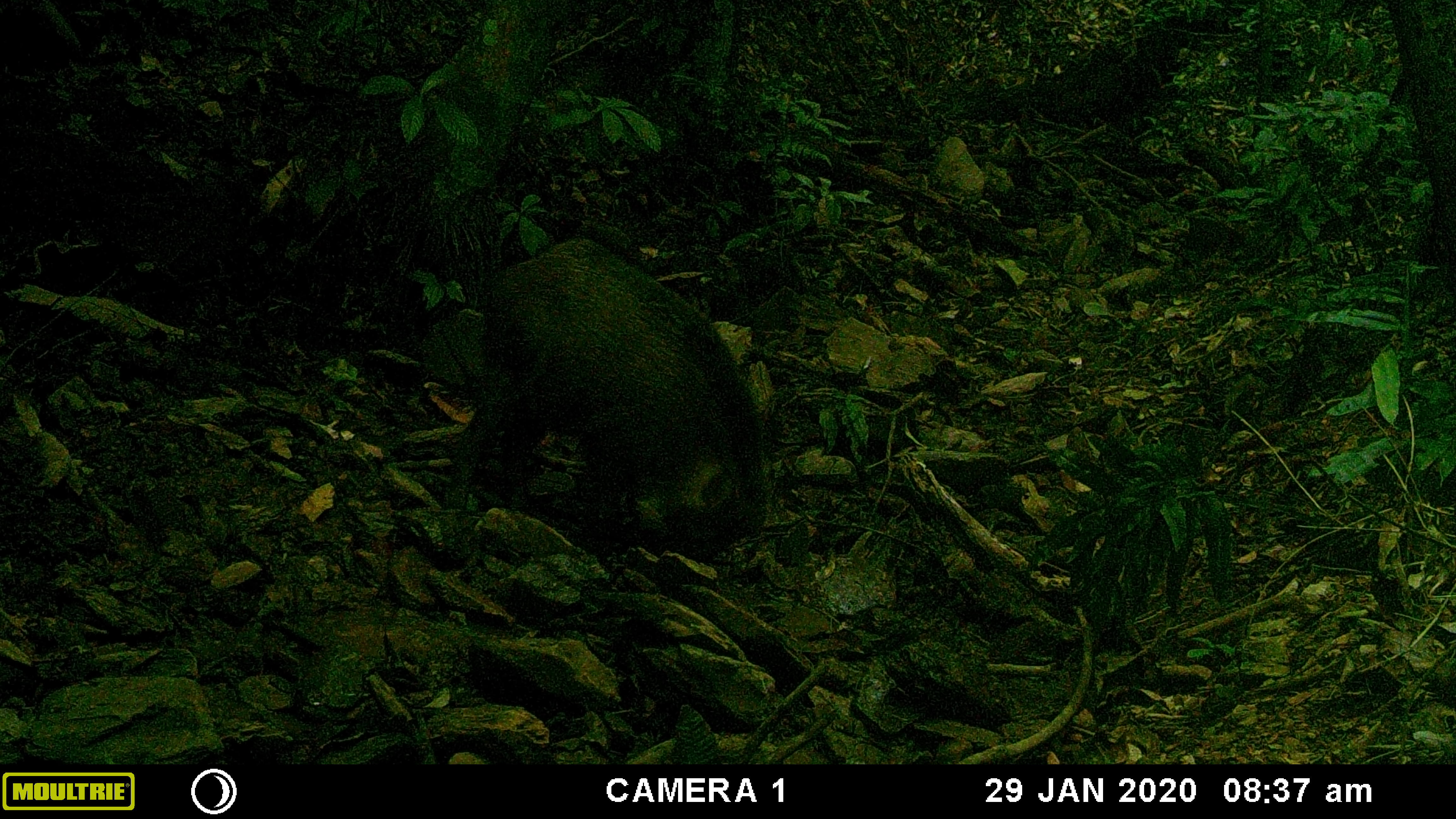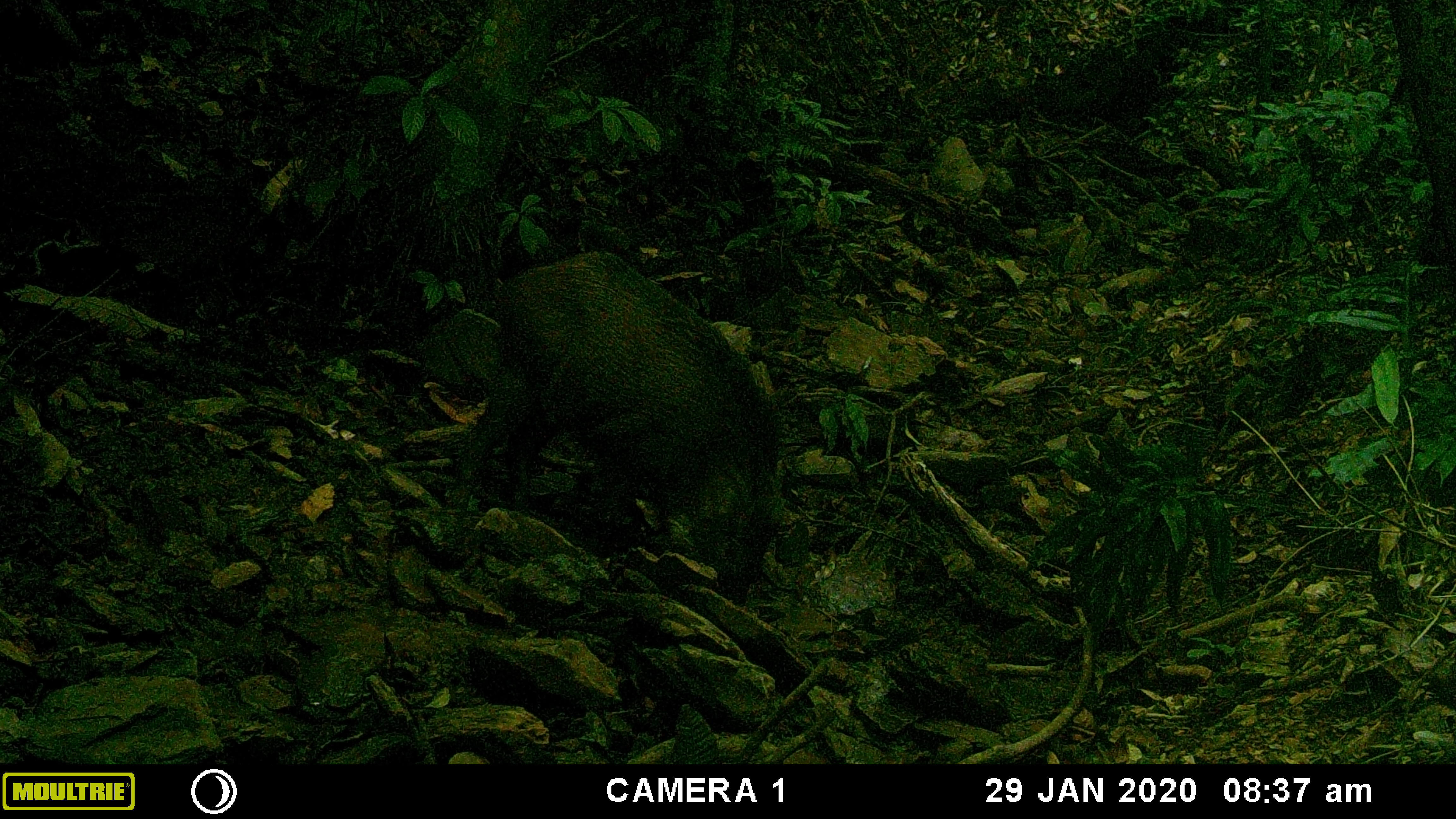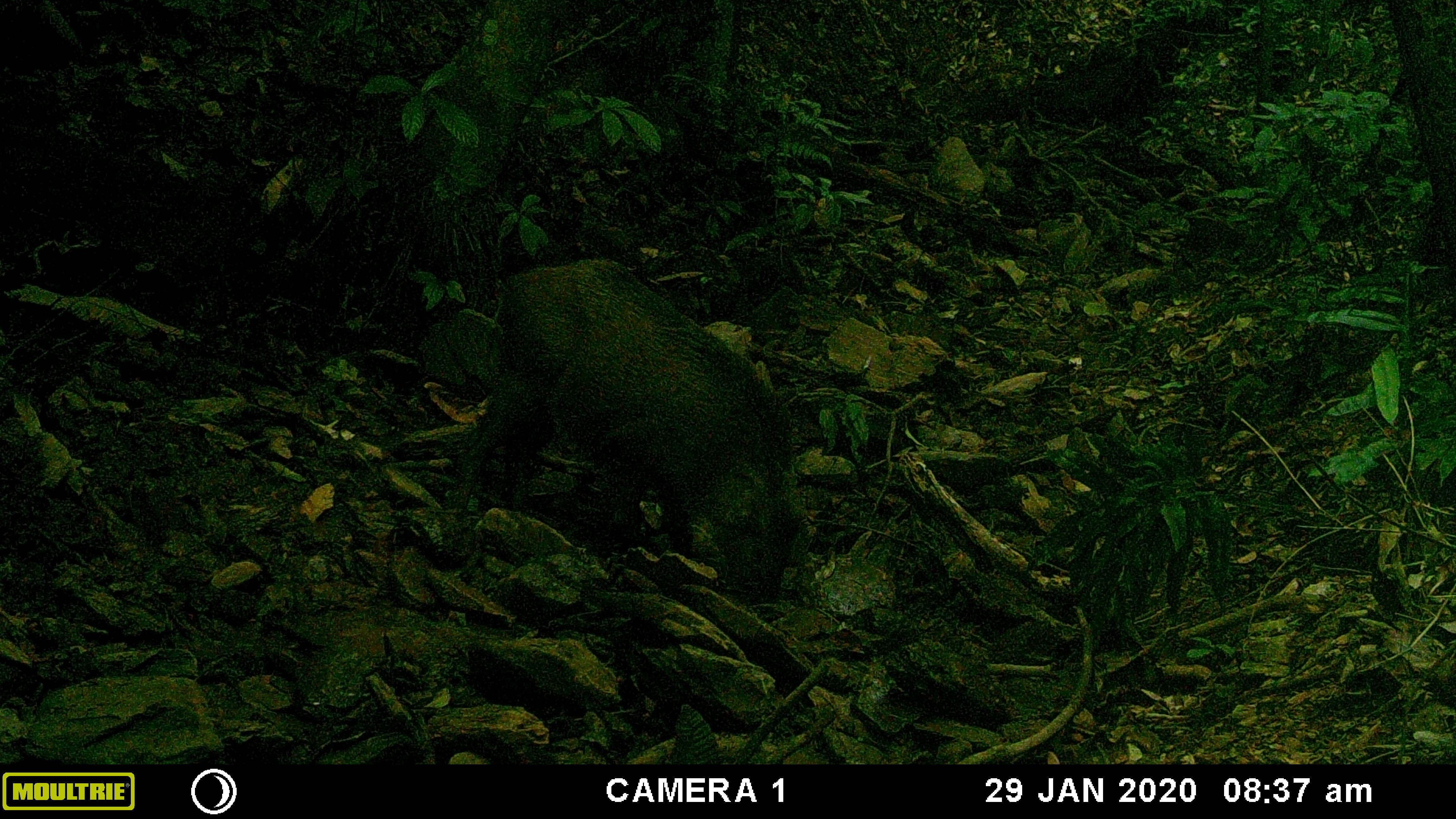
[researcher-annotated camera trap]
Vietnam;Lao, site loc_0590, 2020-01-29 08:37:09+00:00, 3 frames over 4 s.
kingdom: Animalia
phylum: Chordata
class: Mammalia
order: Artiodactyla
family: Suidae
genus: Sus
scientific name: Sus scrofa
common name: eurasian wild pig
Eurasian wild pig (Sus scrofa). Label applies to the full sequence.